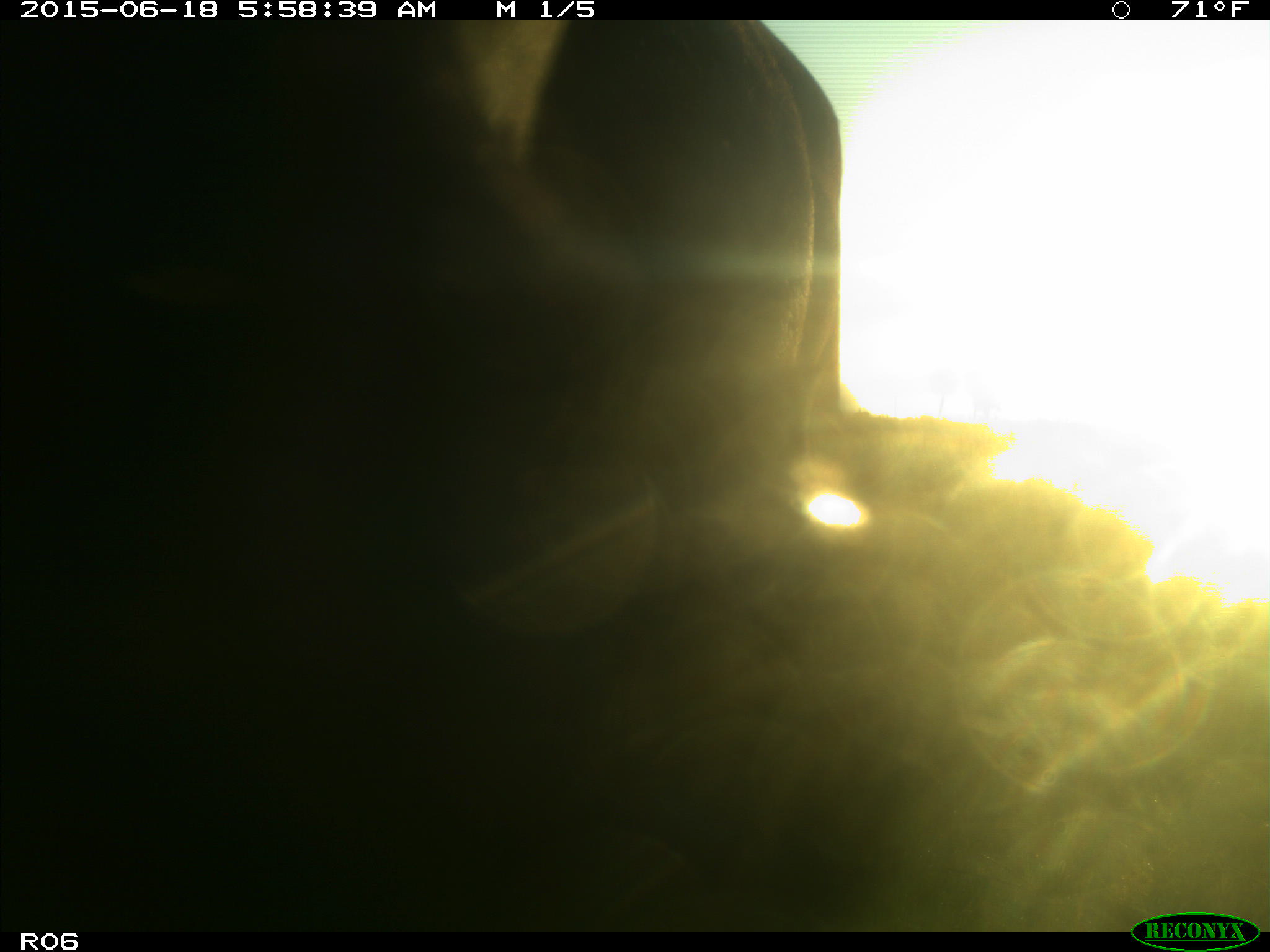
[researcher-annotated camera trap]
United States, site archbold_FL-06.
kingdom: Animalia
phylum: Chordata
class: Mammalia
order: Artiodactyla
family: Bovidae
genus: Bos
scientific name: Bos taurus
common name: domestic cow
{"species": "Bos taurus (domestic cow)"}